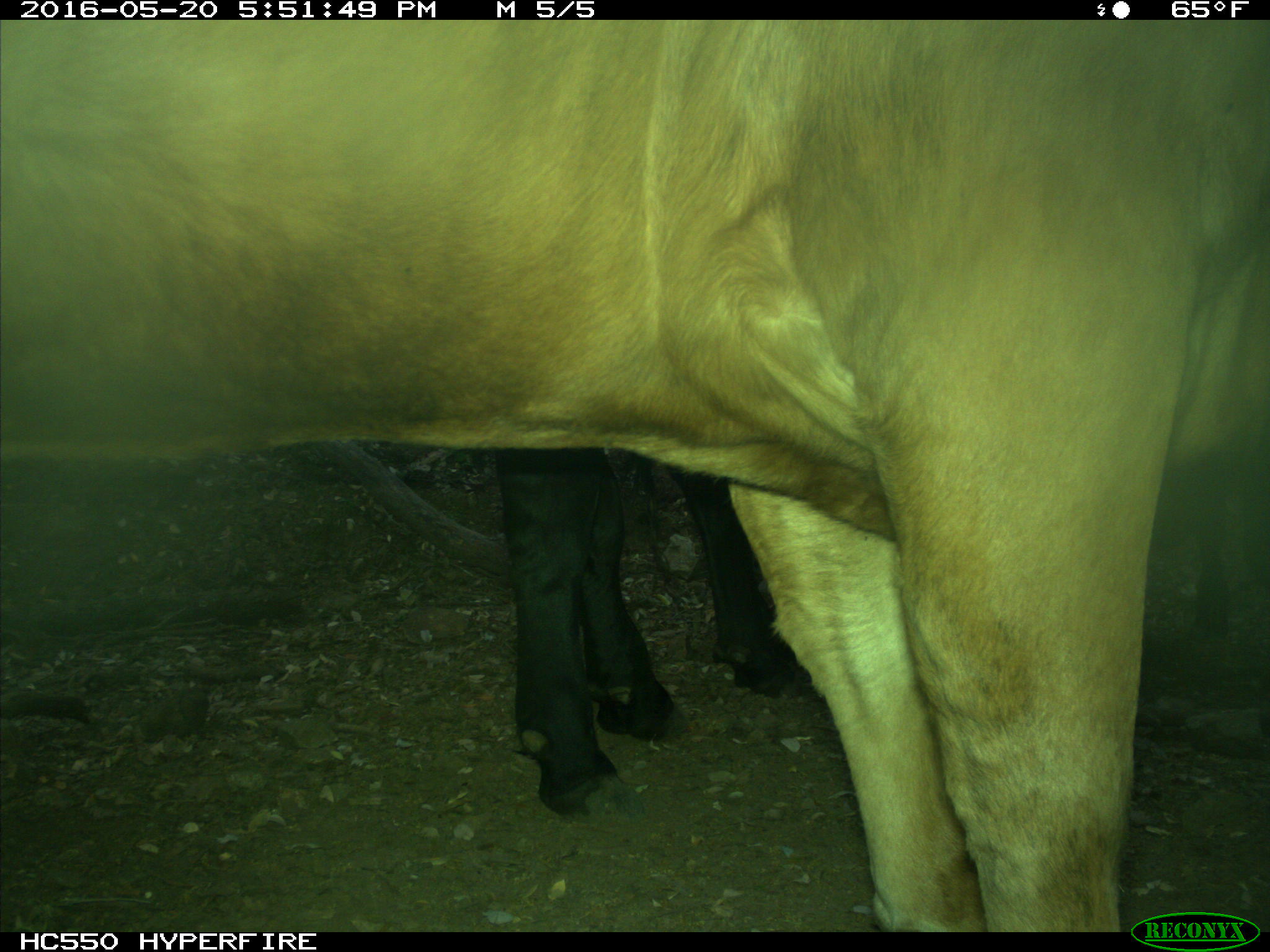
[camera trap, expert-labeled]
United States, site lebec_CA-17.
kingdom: Animalia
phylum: Chordata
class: Mammalia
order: Artiodactyla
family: Bovidae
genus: Bos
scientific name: Bos taurus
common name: domestic cow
Bos taurus (domestic cow).